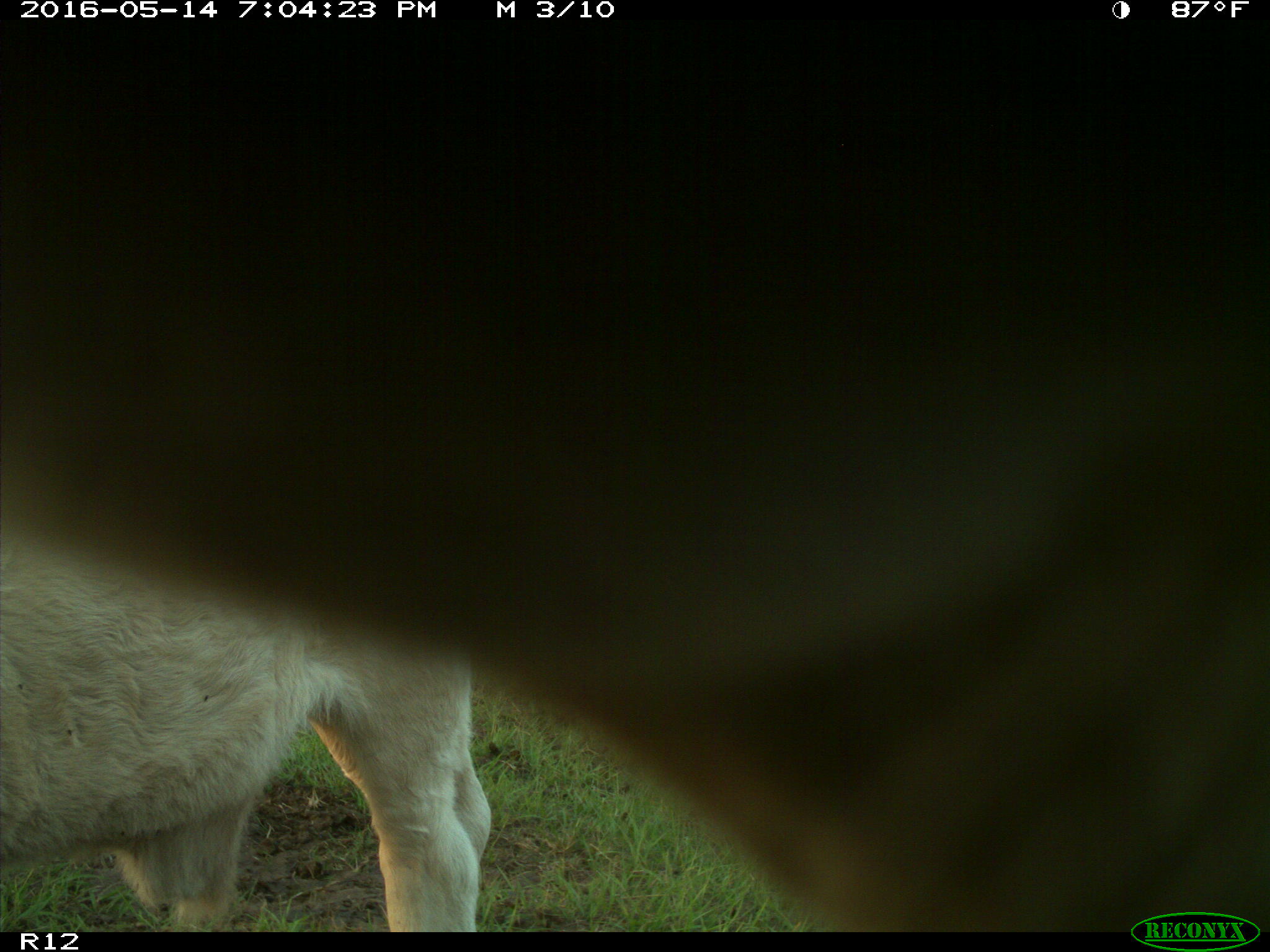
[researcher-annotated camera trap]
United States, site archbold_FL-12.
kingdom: Animalia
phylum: Chordata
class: Mammalia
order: Artiodactyla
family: Bovidae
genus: Bos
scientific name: Bos taurus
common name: domestic cow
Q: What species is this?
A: Bos taurus (domestic cow).